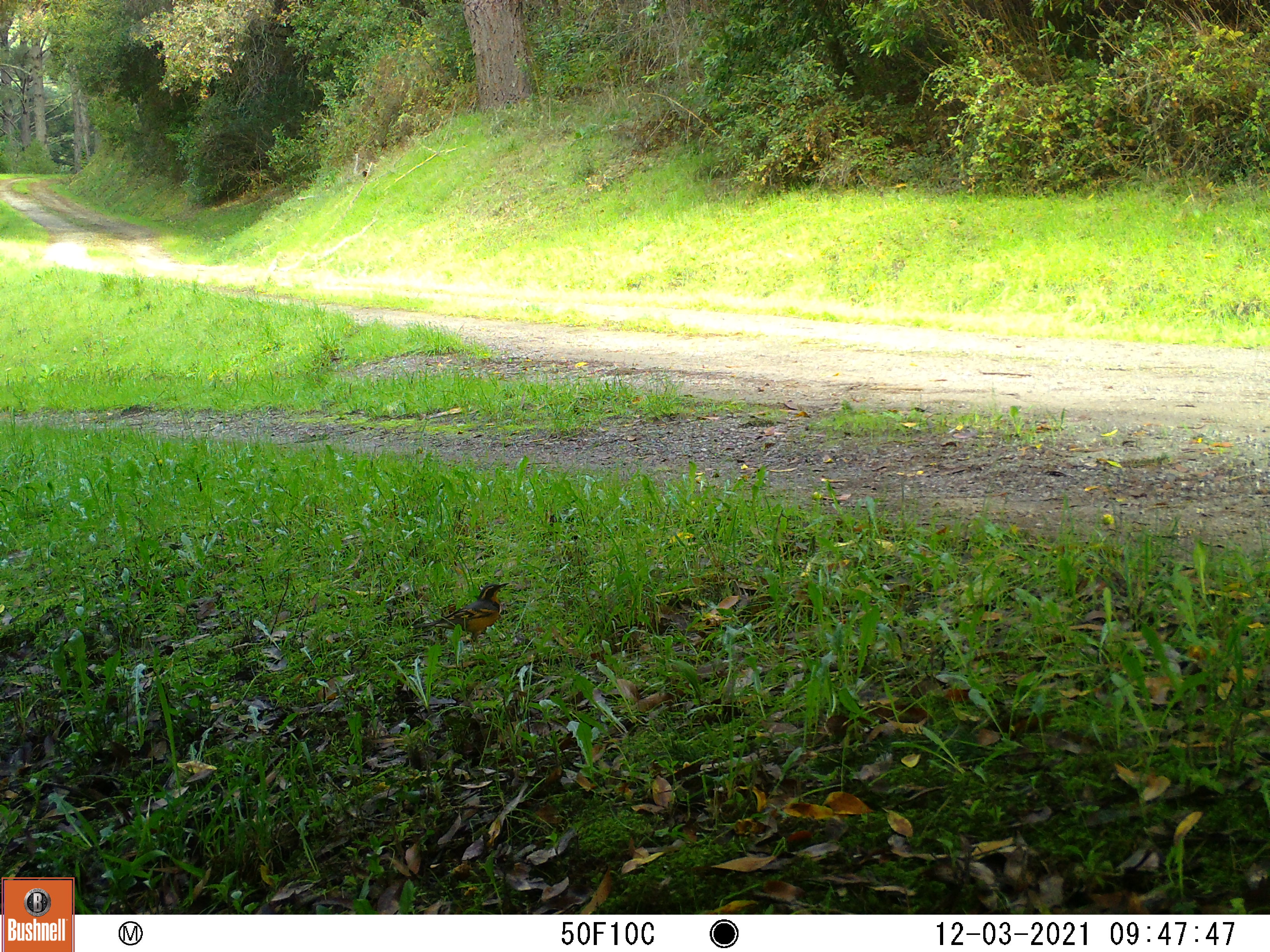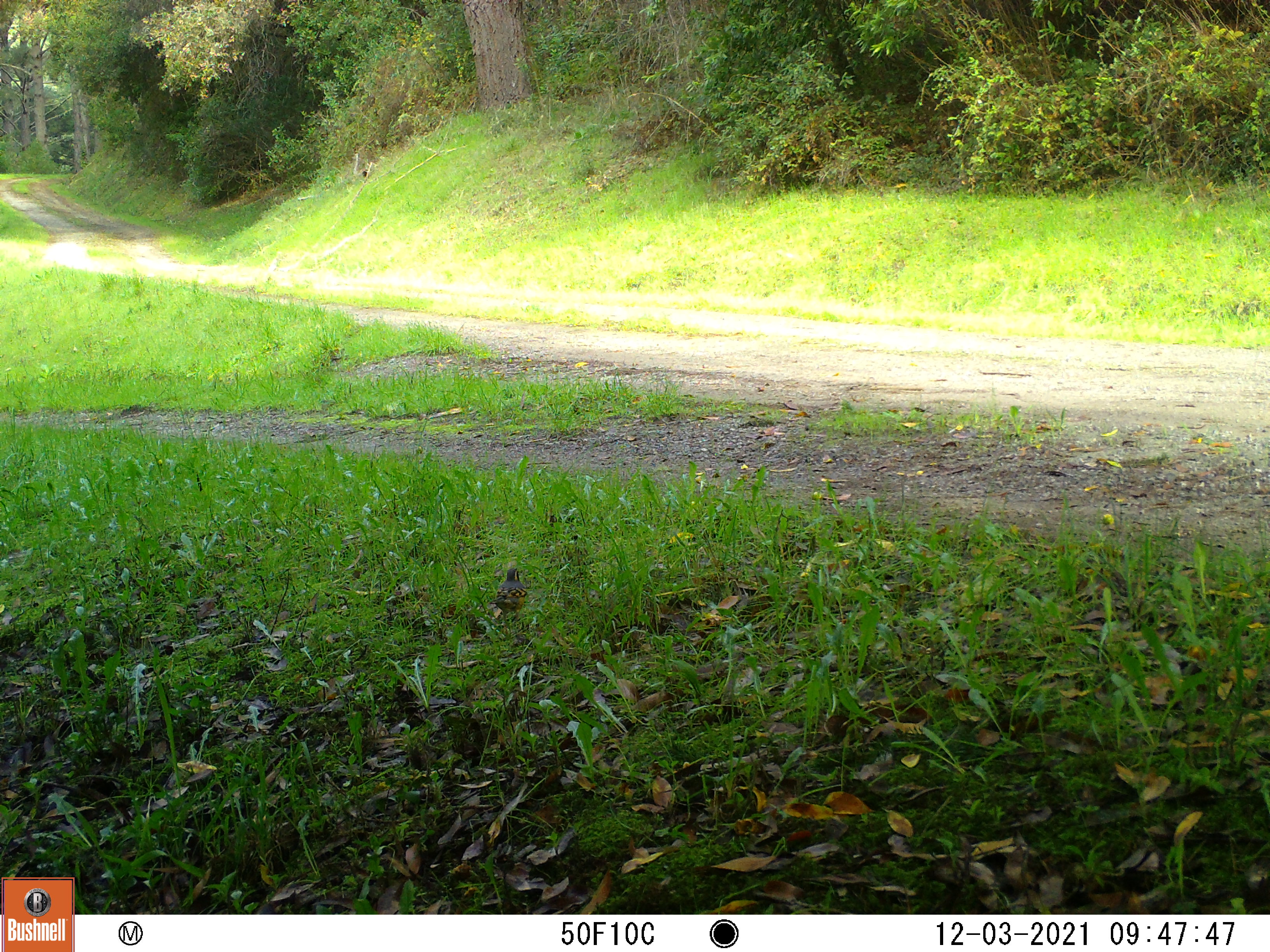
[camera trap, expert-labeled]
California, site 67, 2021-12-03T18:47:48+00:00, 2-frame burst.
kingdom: Animalia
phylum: Chordata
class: Aves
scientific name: Aves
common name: bird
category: unknown bird